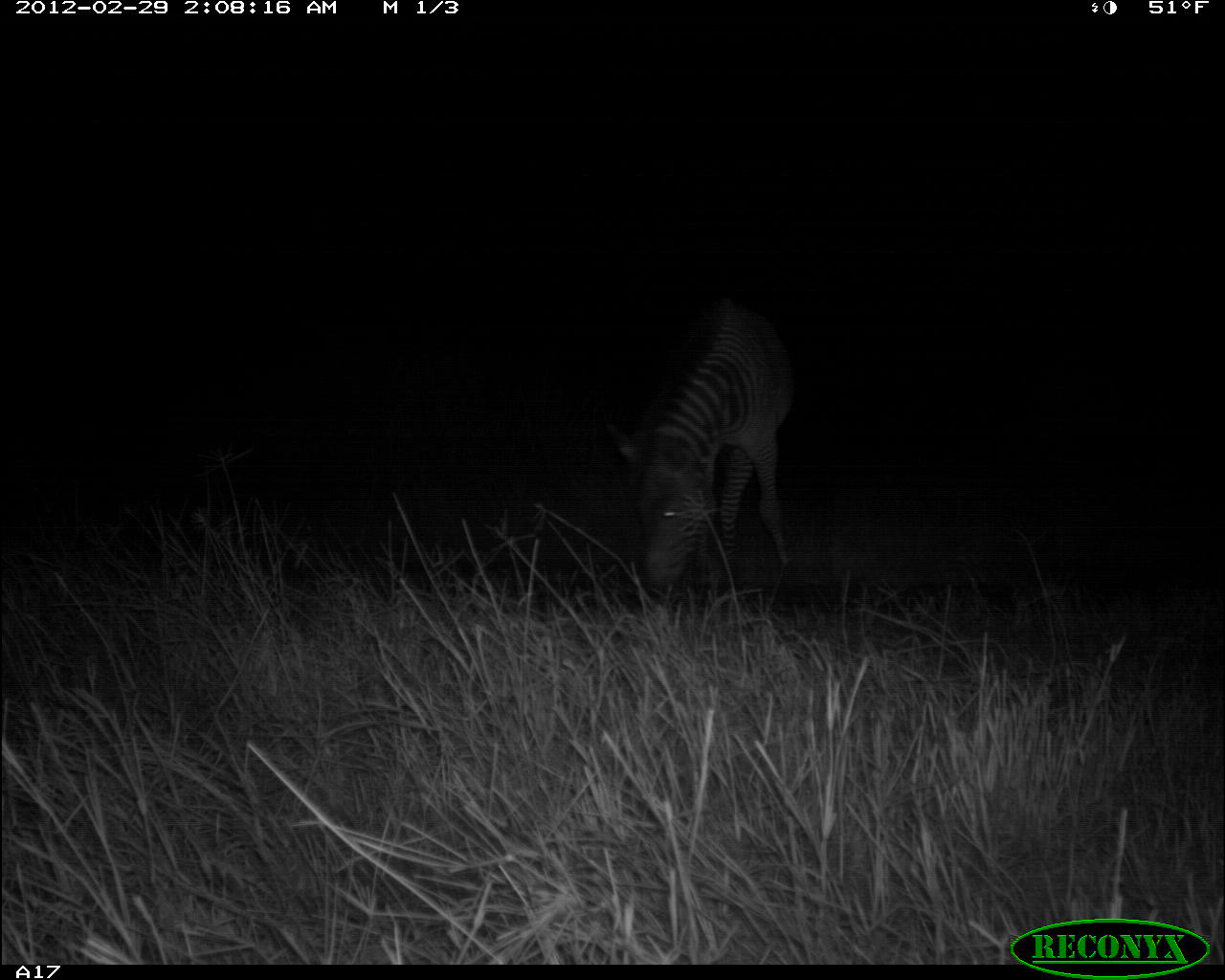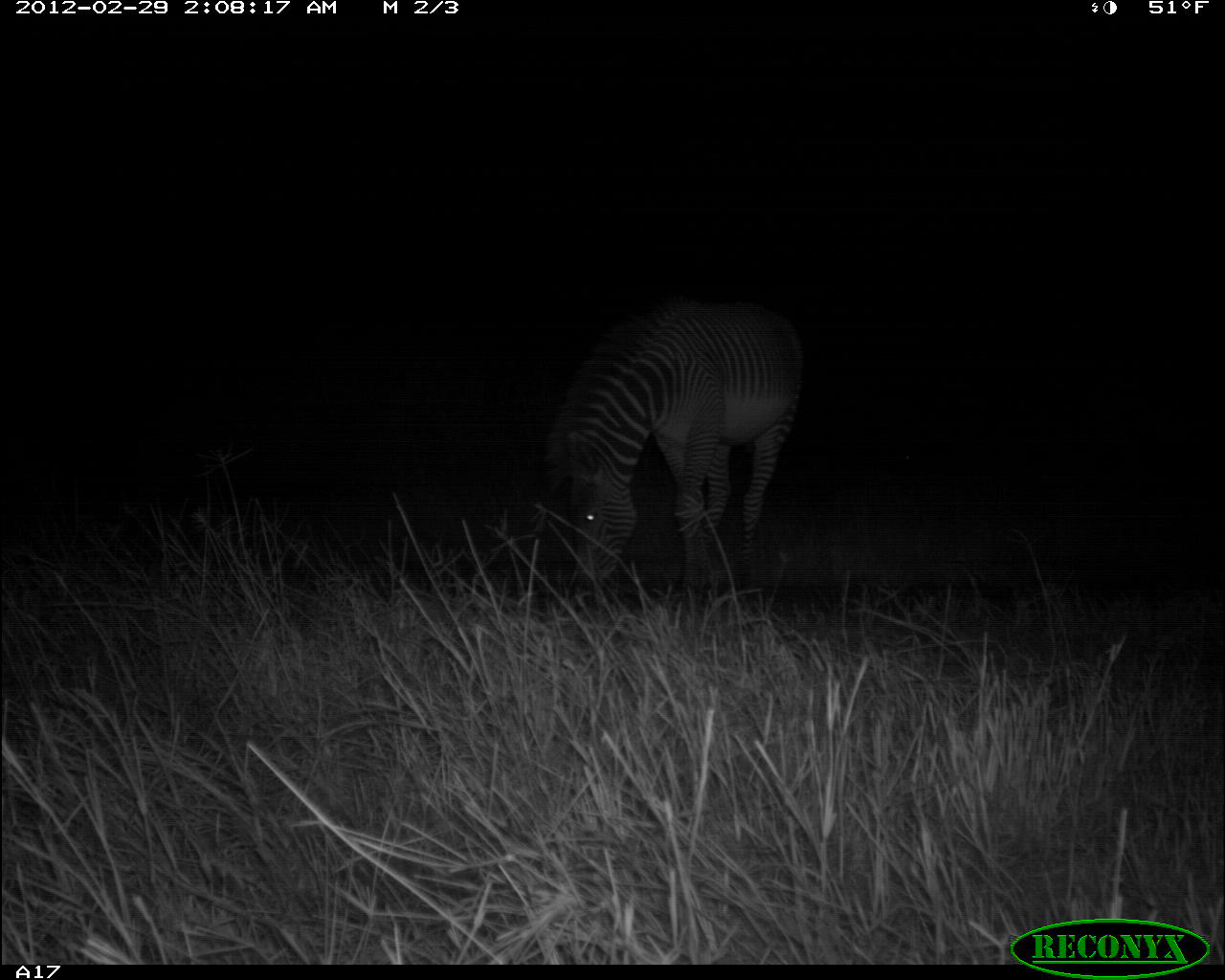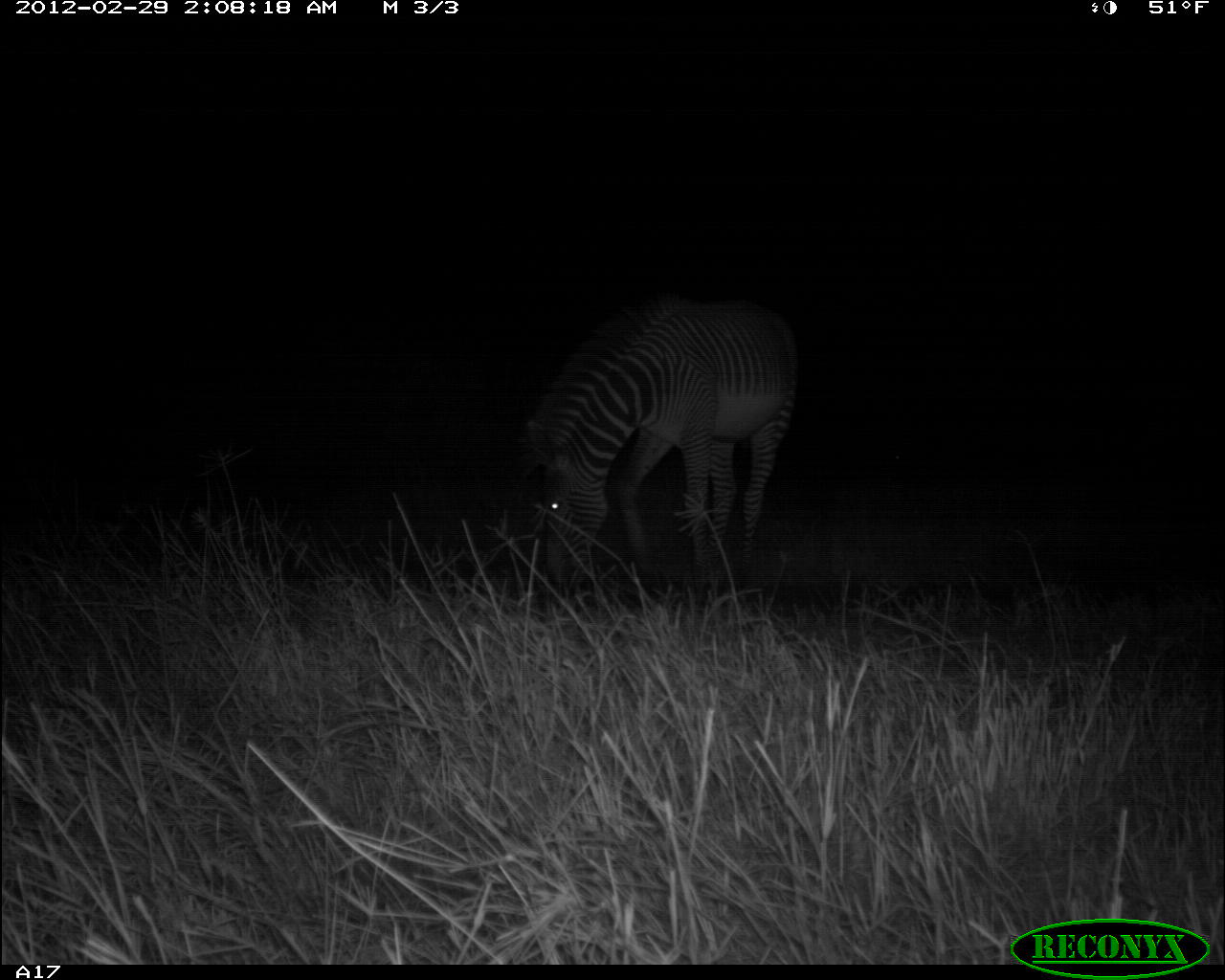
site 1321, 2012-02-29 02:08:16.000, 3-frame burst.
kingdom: Animalia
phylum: Chordata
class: Mammalia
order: Perissodactyla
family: Equidae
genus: Equus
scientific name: Equus grevyi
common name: grévy's zebra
Equus grevyi (grévy's zebra), count 1.